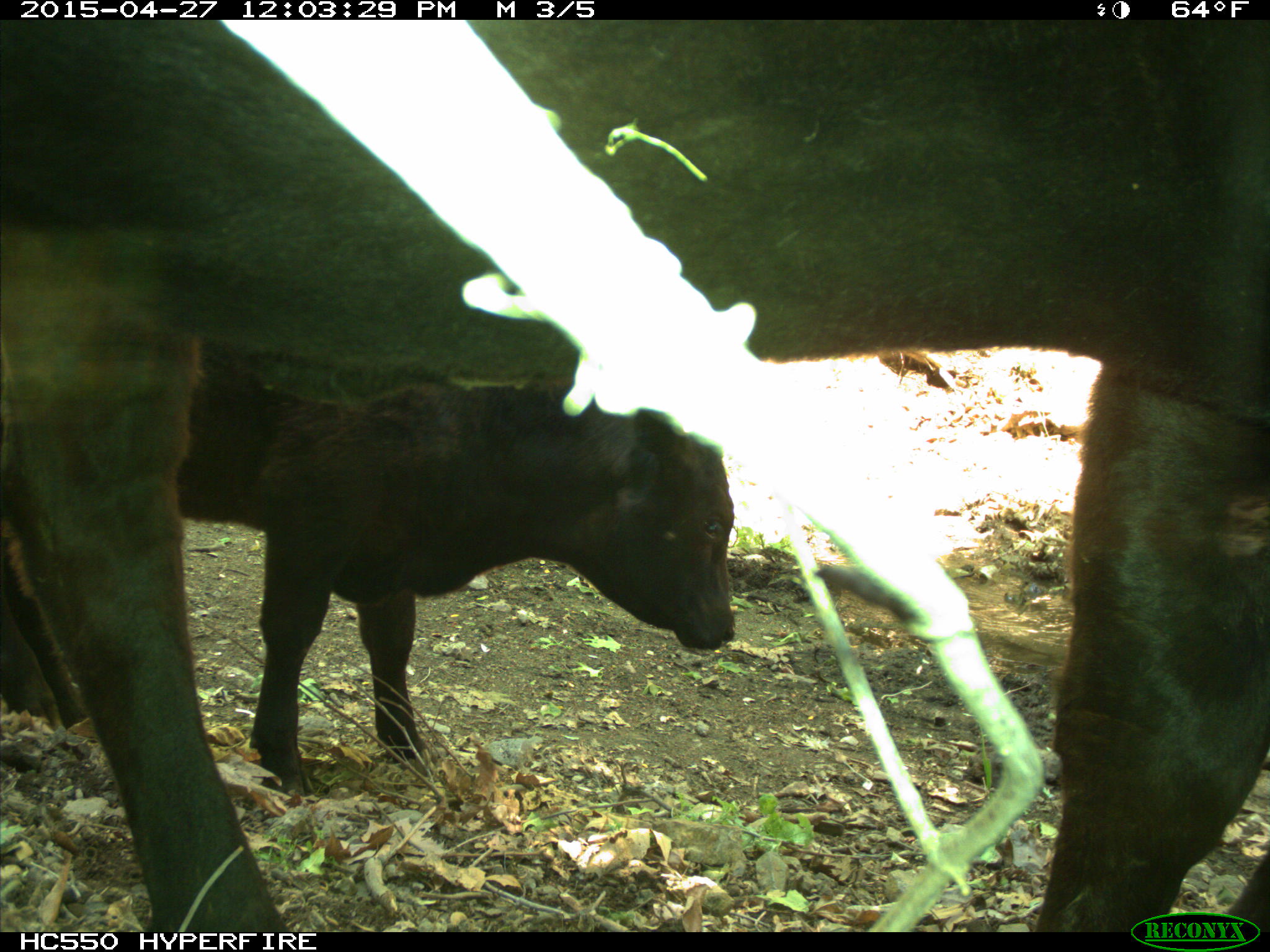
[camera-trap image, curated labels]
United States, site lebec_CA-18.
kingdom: Animalia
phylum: Chordata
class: Mammalia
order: Artiodactyla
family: Bovidae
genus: Bos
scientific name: Bos taurus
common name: domestic cow